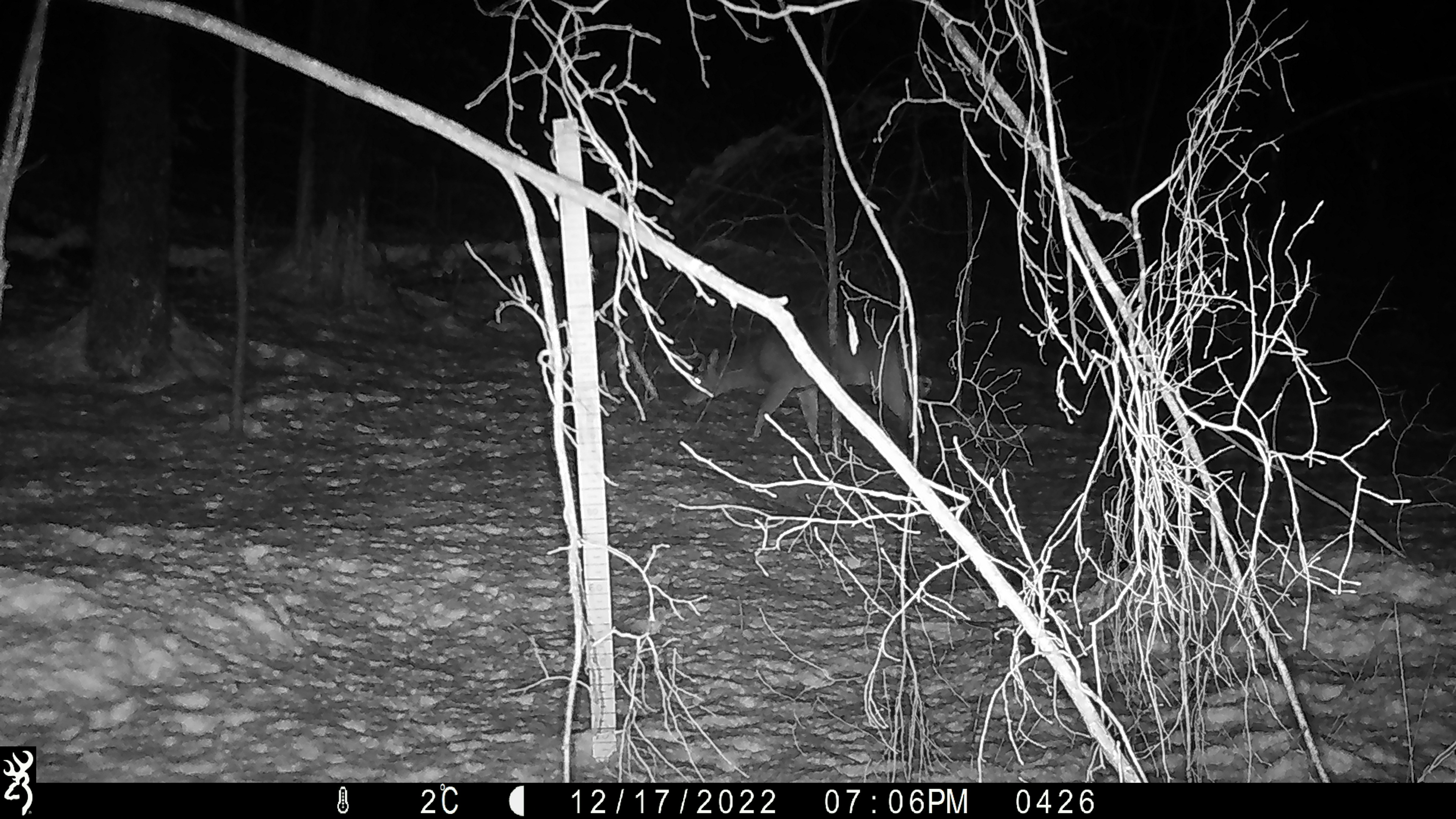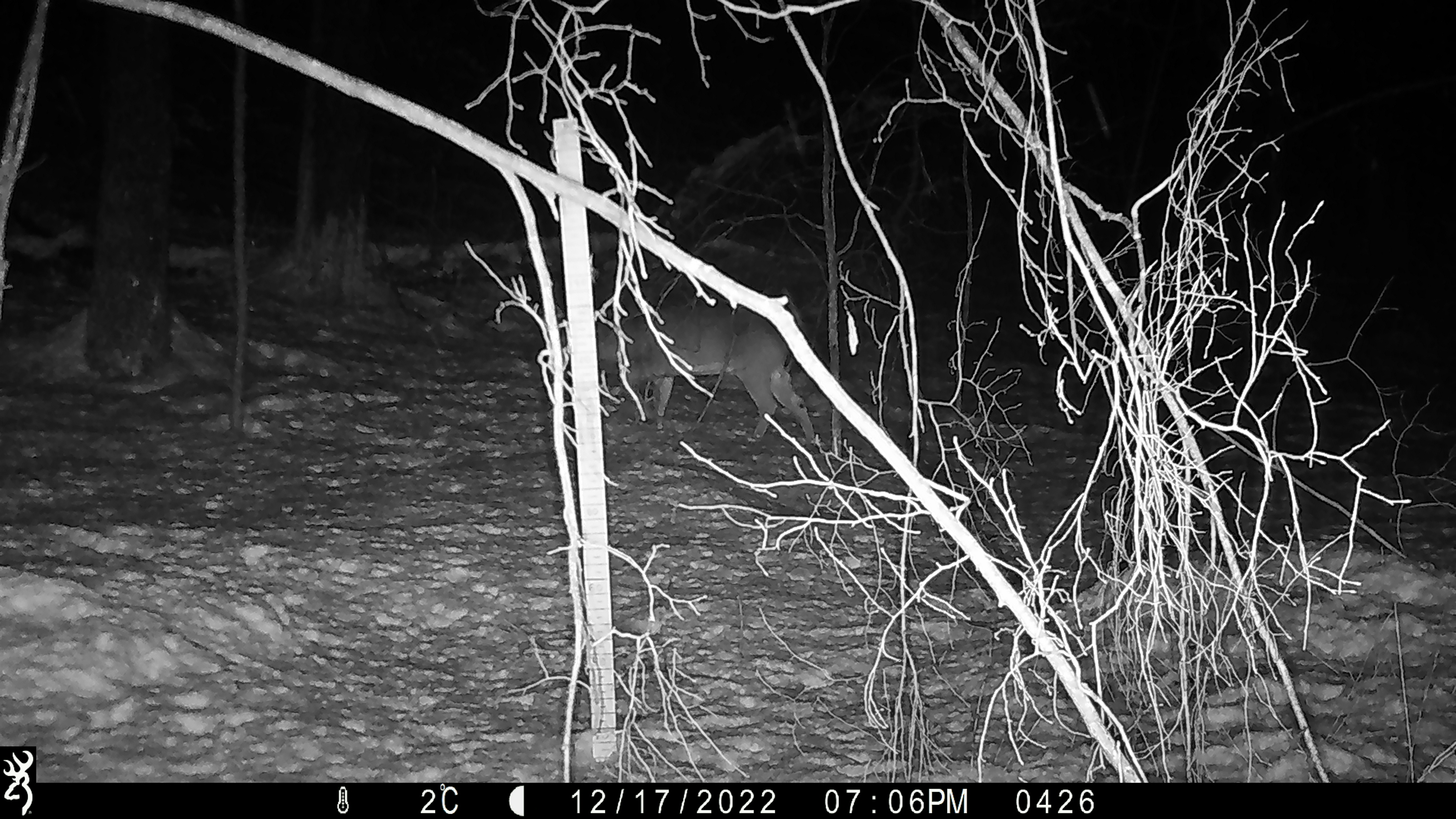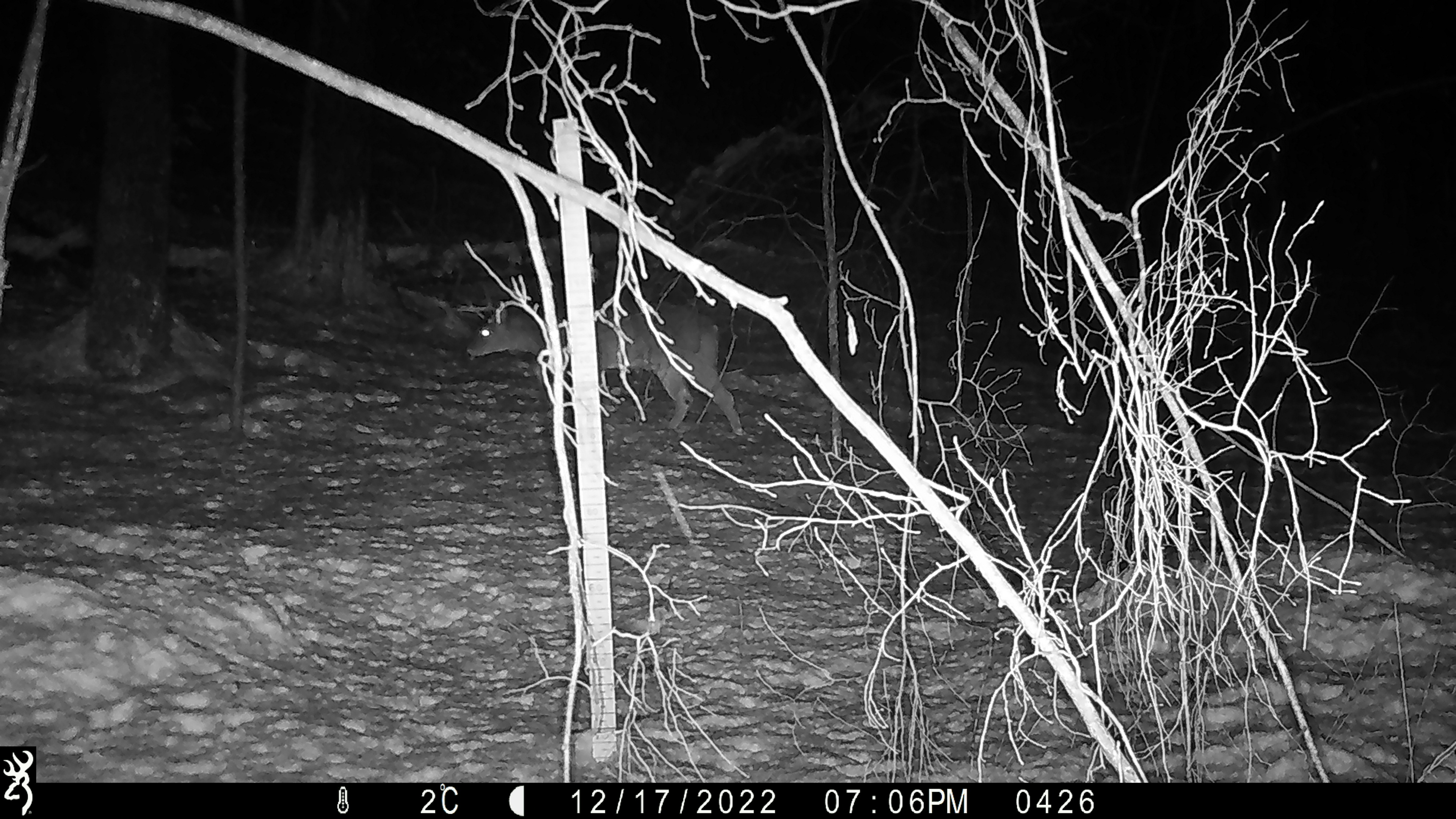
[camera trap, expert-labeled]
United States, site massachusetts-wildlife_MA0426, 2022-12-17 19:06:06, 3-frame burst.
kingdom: Animalia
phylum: Chordata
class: Mammalia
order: Artiodactyla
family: Cervidae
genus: Odocoileus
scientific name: Odocoileus virginianus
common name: white-tailed deer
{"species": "white-tailed deer (Odocoileus virginianus)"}